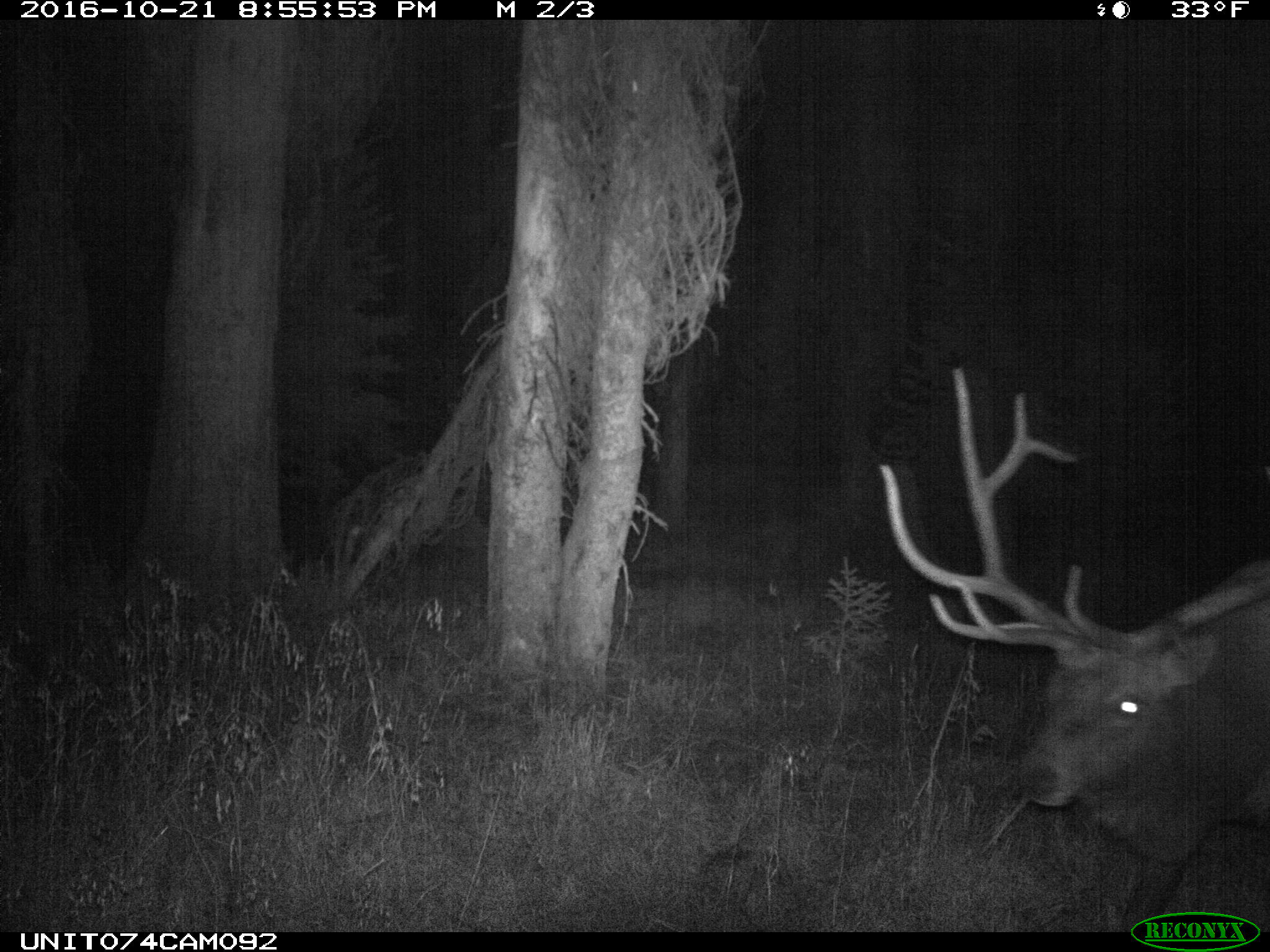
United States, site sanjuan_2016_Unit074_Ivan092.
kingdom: Animalia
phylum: Chordata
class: Mammalia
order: Artiodactyla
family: Cervidae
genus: Cervus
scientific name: Cervus elaphus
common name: red deer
Cervus elaphus (red deer).